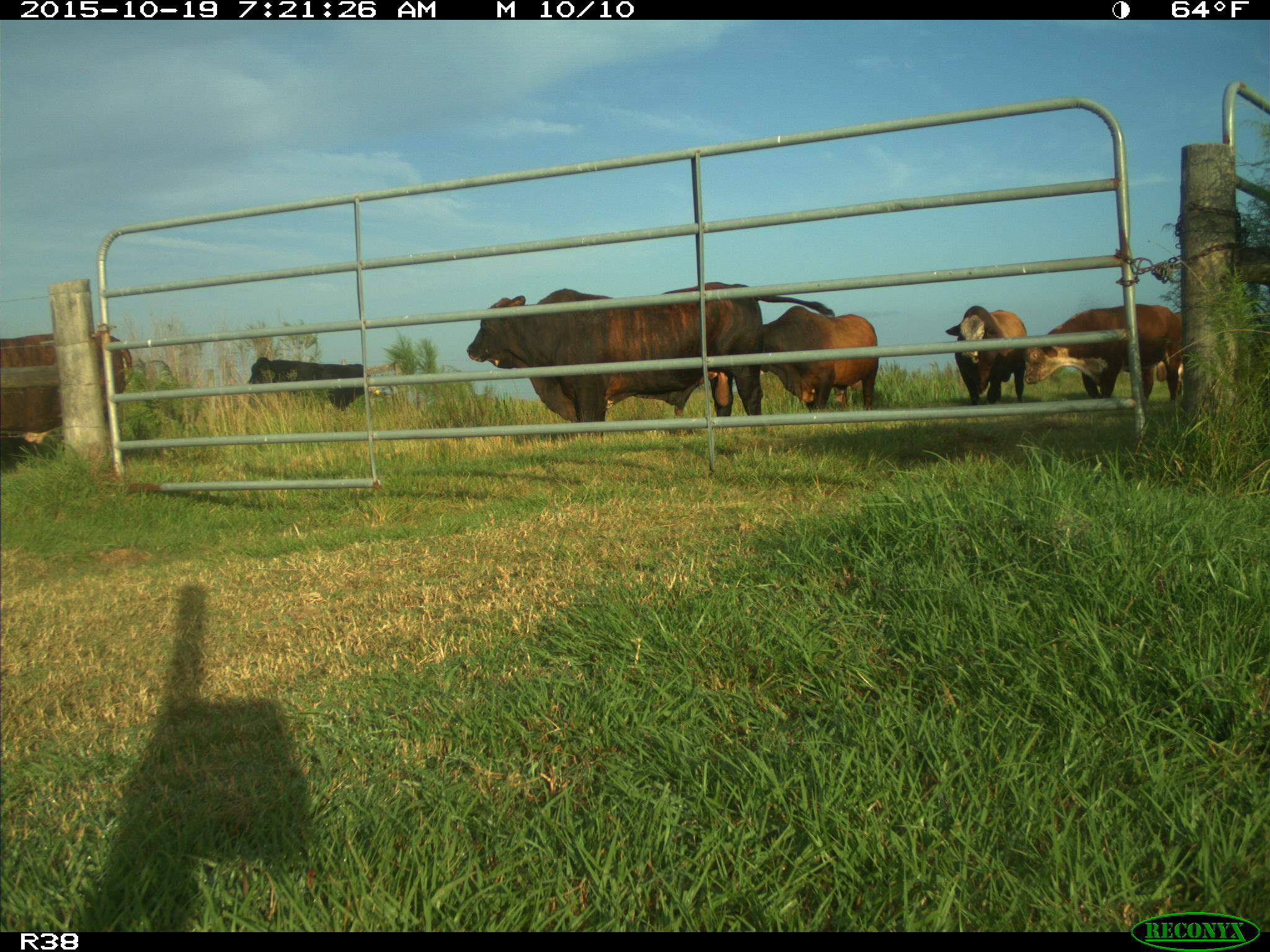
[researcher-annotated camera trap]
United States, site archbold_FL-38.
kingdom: Animalia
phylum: Chordata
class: Mammalia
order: Artiodactyla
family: Bovidae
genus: Bos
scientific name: Bos taurus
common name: domestic cow